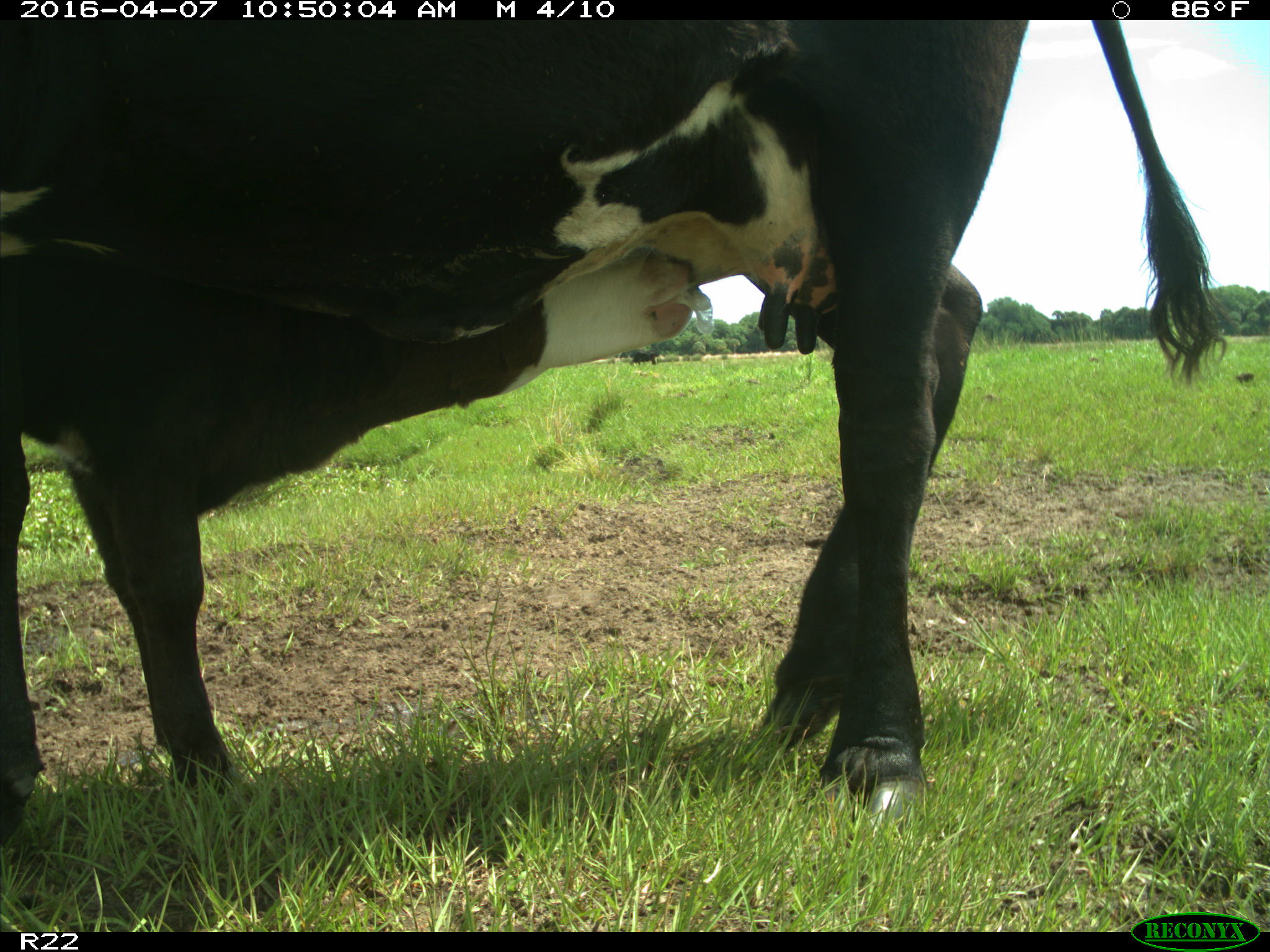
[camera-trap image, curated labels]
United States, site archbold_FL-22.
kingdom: Animalia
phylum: Chordata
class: Mammalia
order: Artiodactyla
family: Bovidae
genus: Bos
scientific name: Bos taurus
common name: domestic cow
Bos taurus (domestic cow).